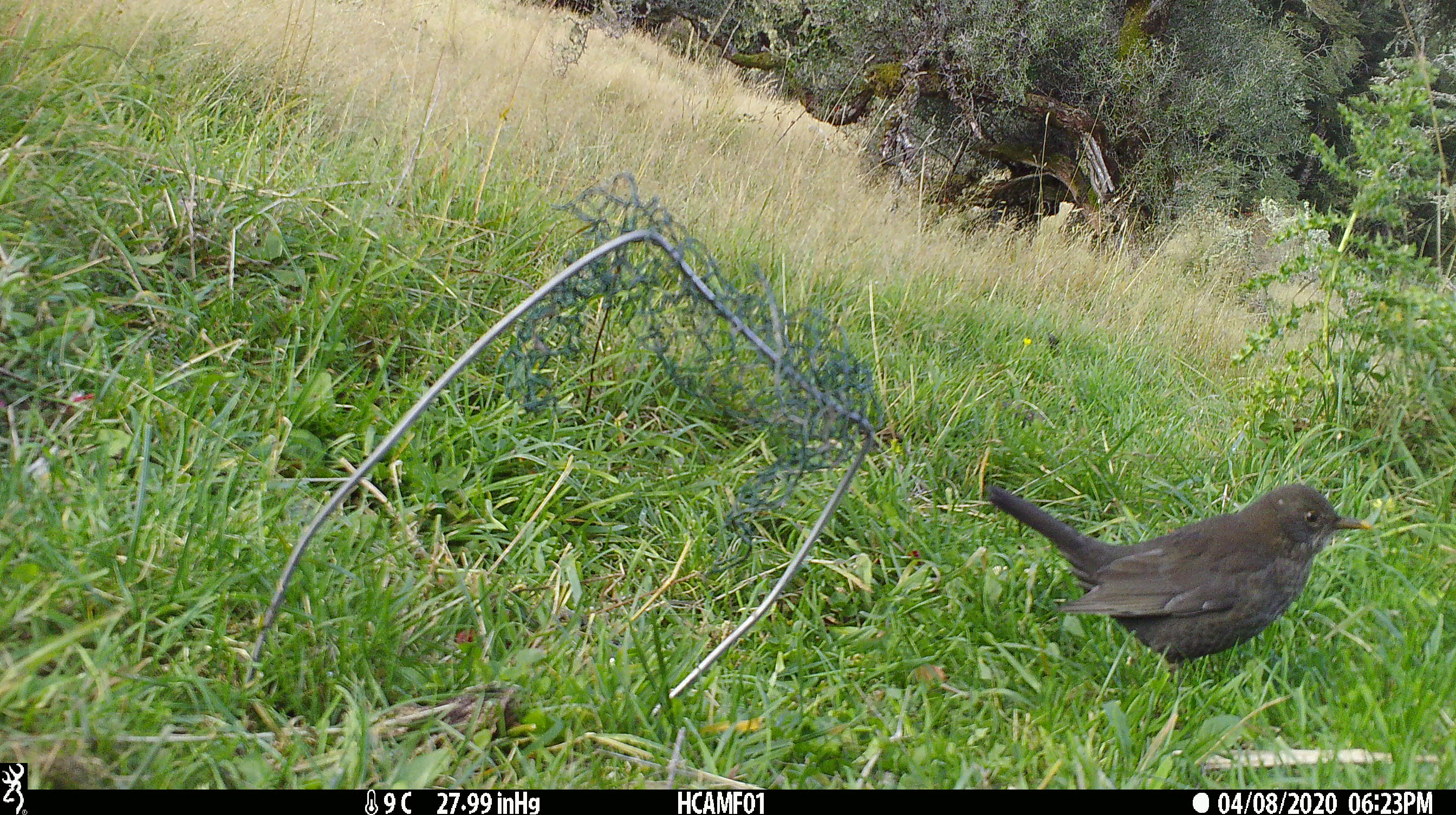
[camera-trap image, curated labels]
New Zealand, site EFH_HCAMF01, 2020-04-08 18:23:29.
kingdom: Animalia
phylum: Chordata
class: Aves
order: Passeriformes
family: Turdidae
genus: Turdus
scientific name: Turdus merula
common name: eurasian blackbird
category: blackbird